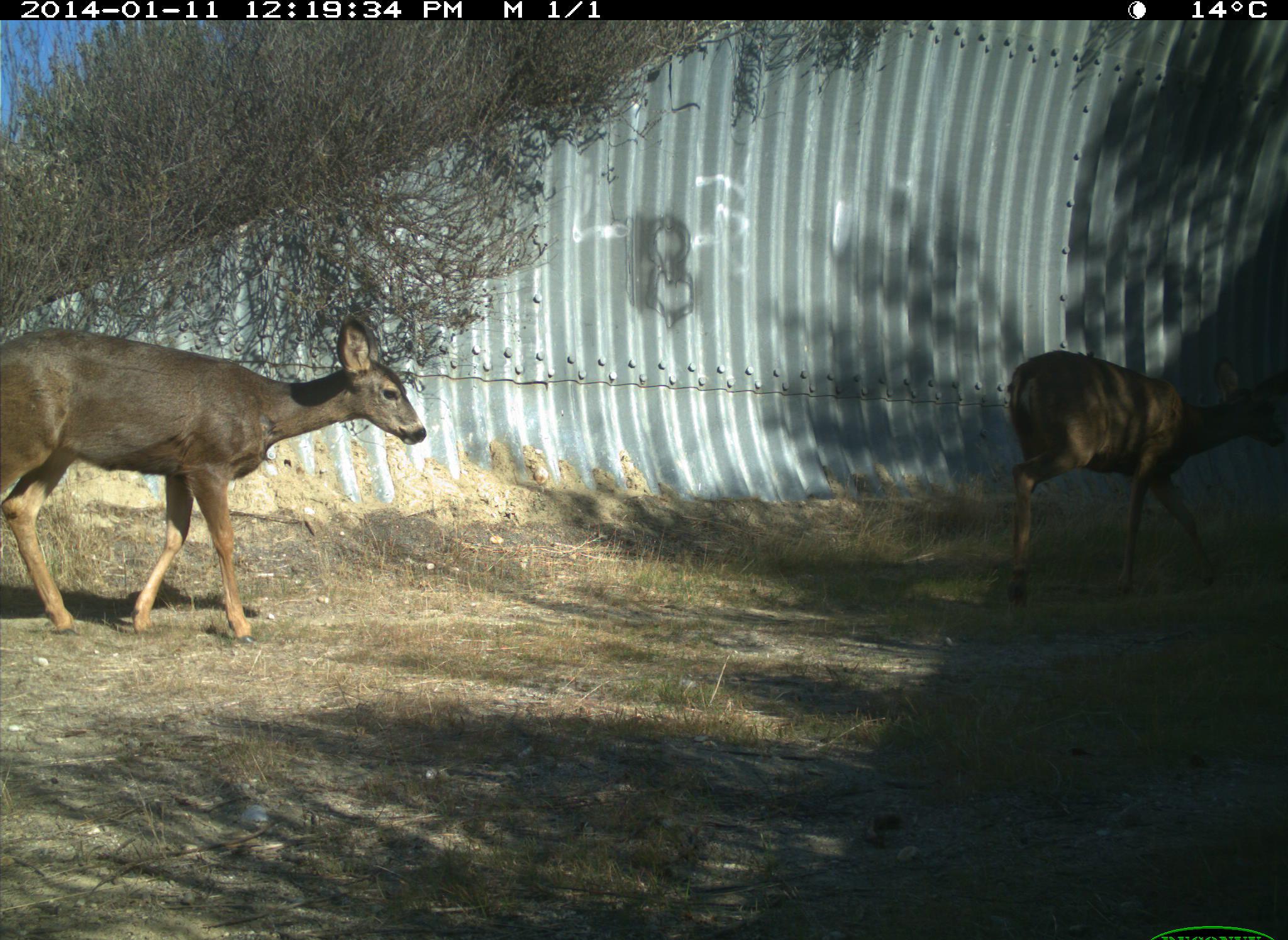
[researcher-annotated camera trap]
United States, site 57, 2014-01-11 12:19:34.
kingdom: Animalia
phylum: Chordata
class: Mammalia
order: Artiodactyla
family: Cervidae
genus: Odocoileus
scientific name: Odocoileus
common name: deer